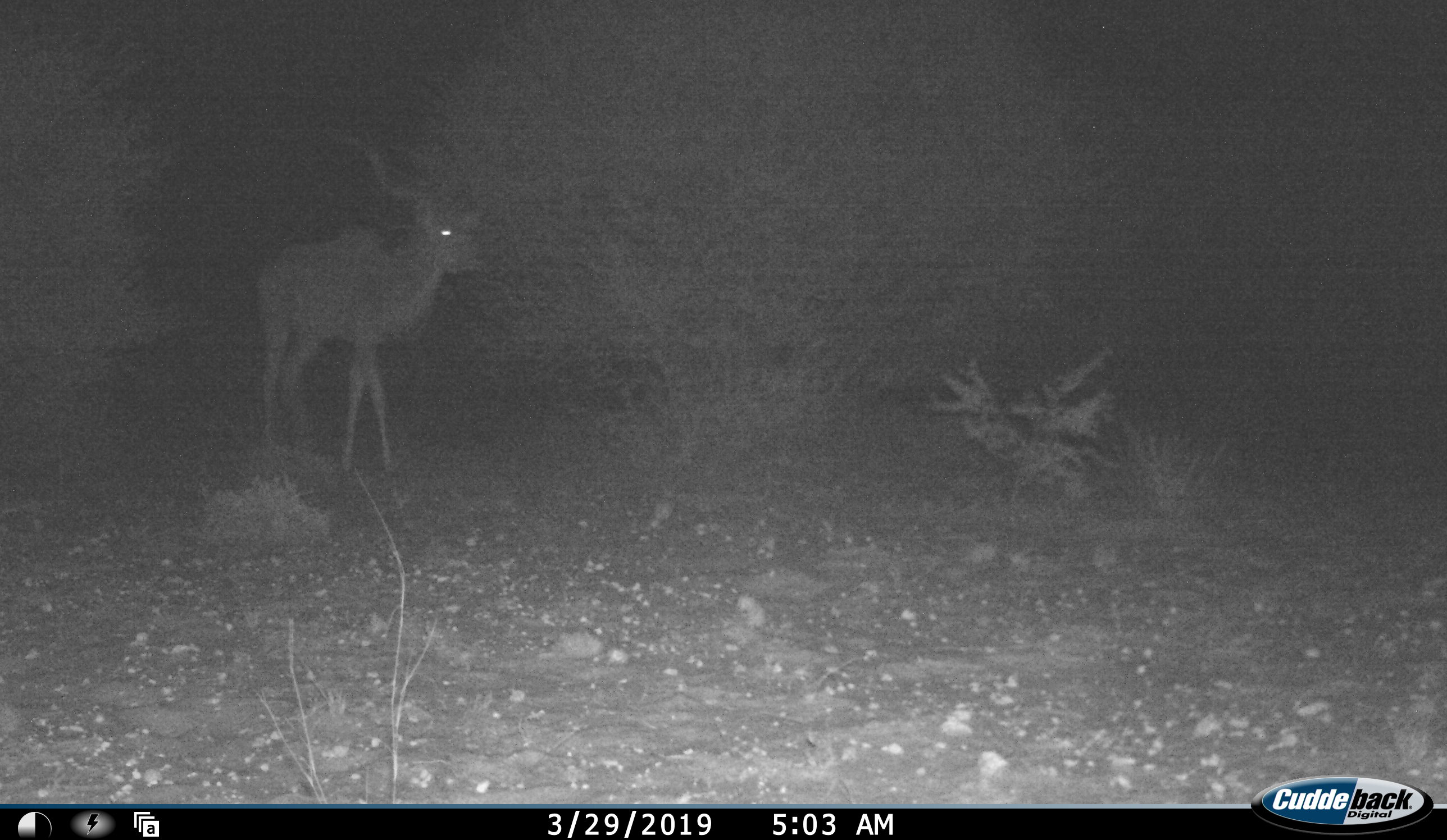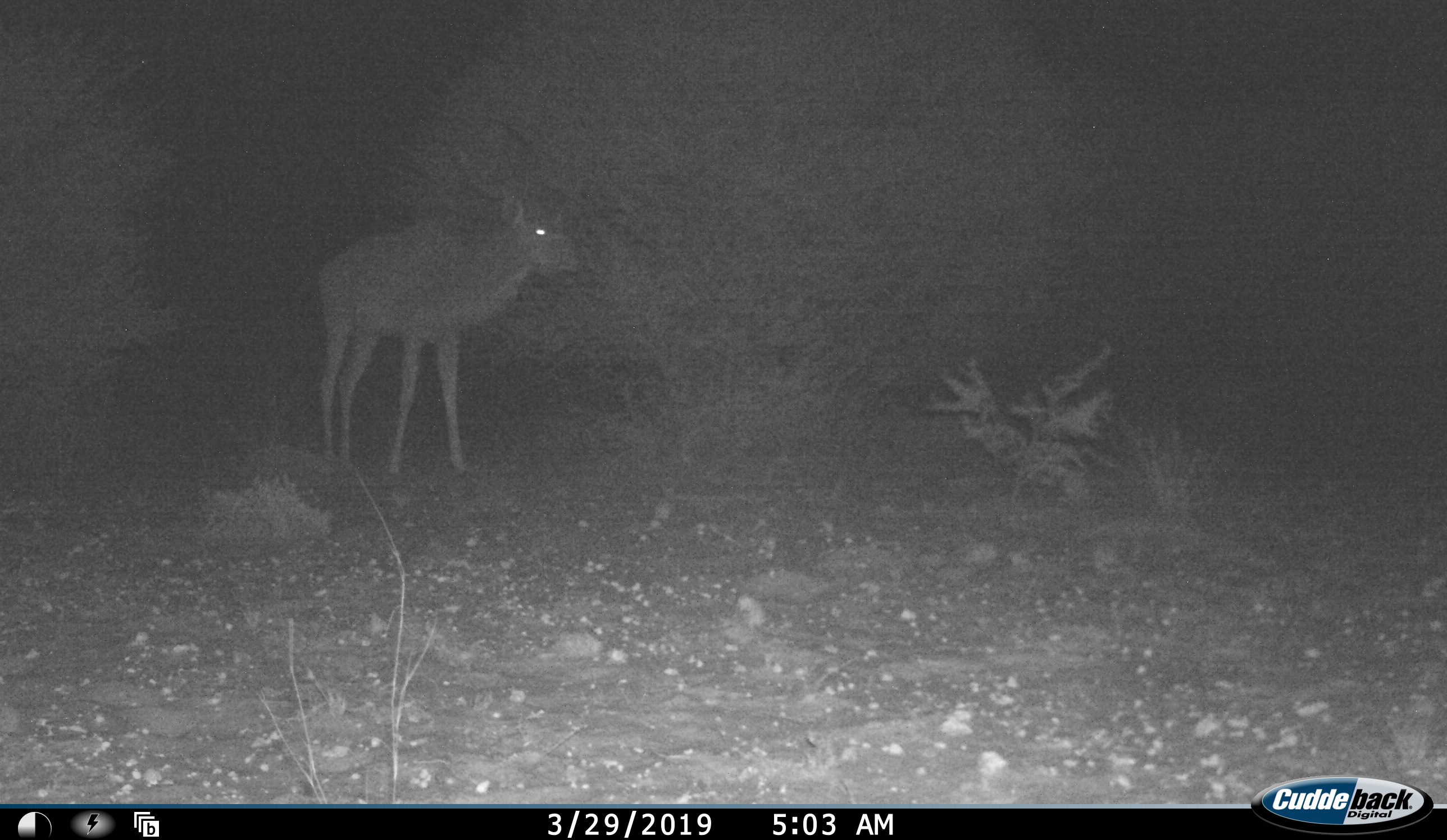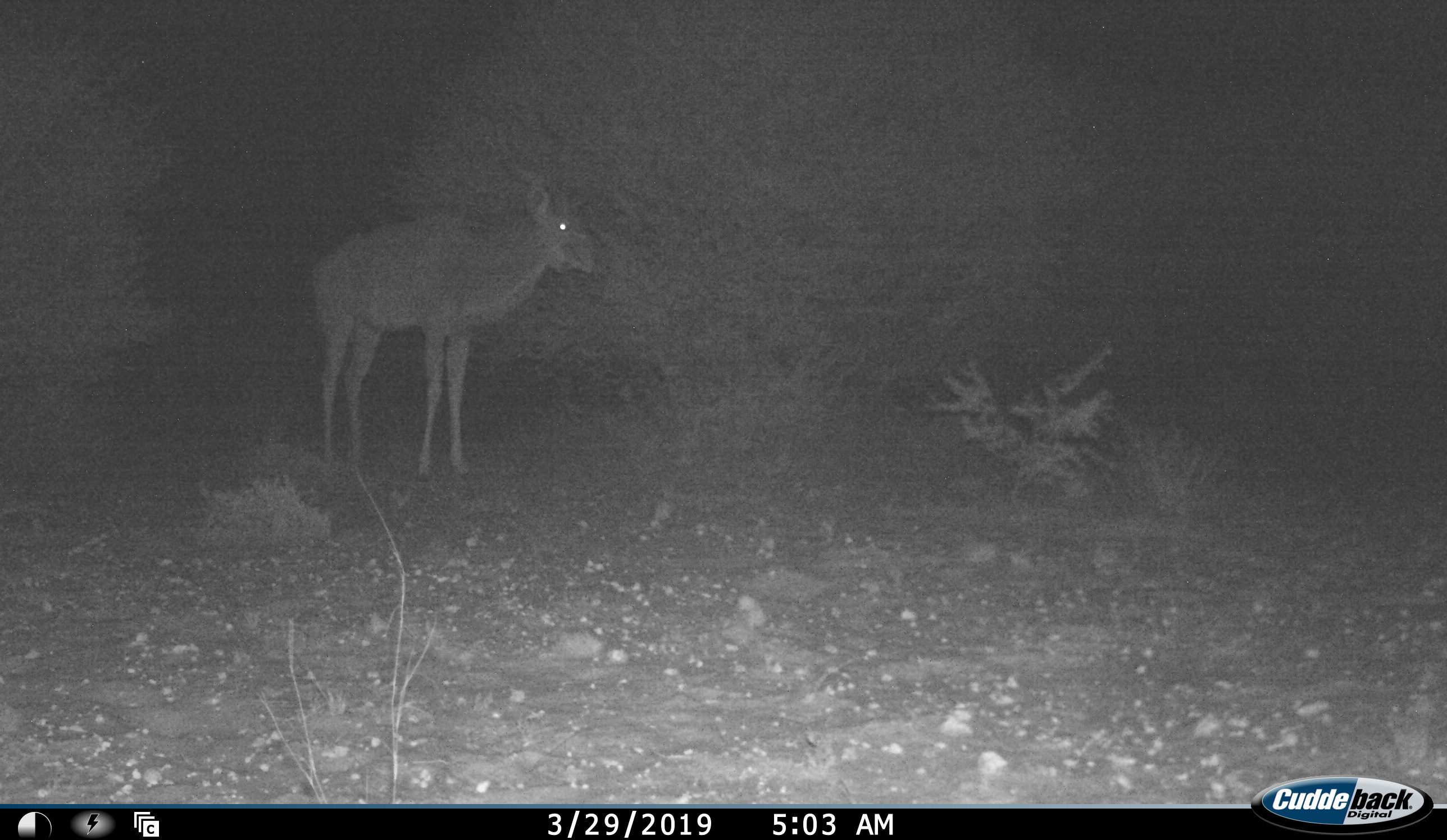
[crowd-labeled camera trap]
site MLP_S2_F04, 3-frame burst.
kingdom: Animalia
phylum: Chordata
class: Mammalia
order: Artiodactyla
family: Bovidae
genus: Tragelaphus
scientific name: Tragelaphus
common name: kudu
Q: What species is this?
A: Kudu (Tragelaphus).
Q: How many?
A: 1.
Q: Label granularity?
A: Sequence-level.